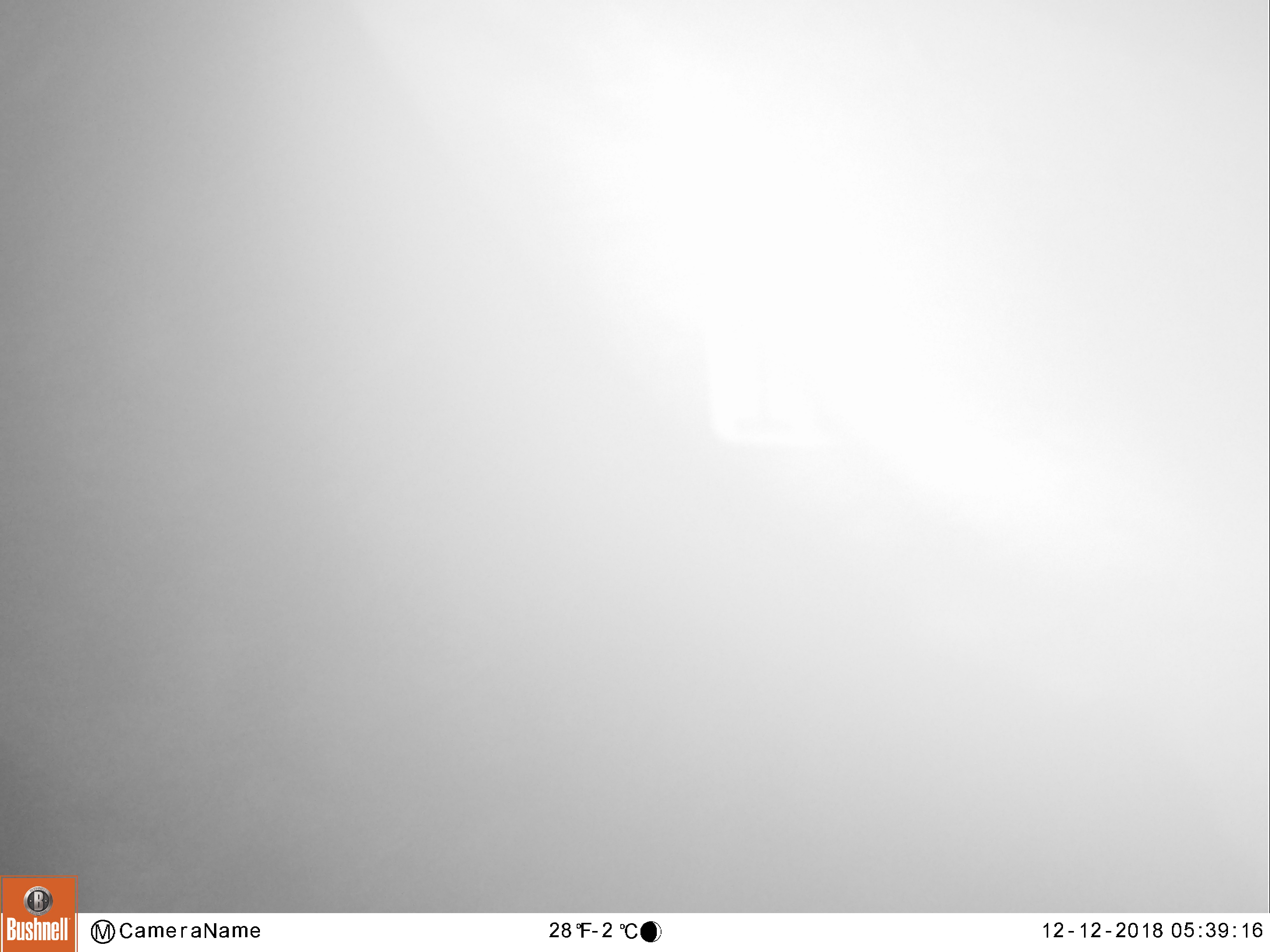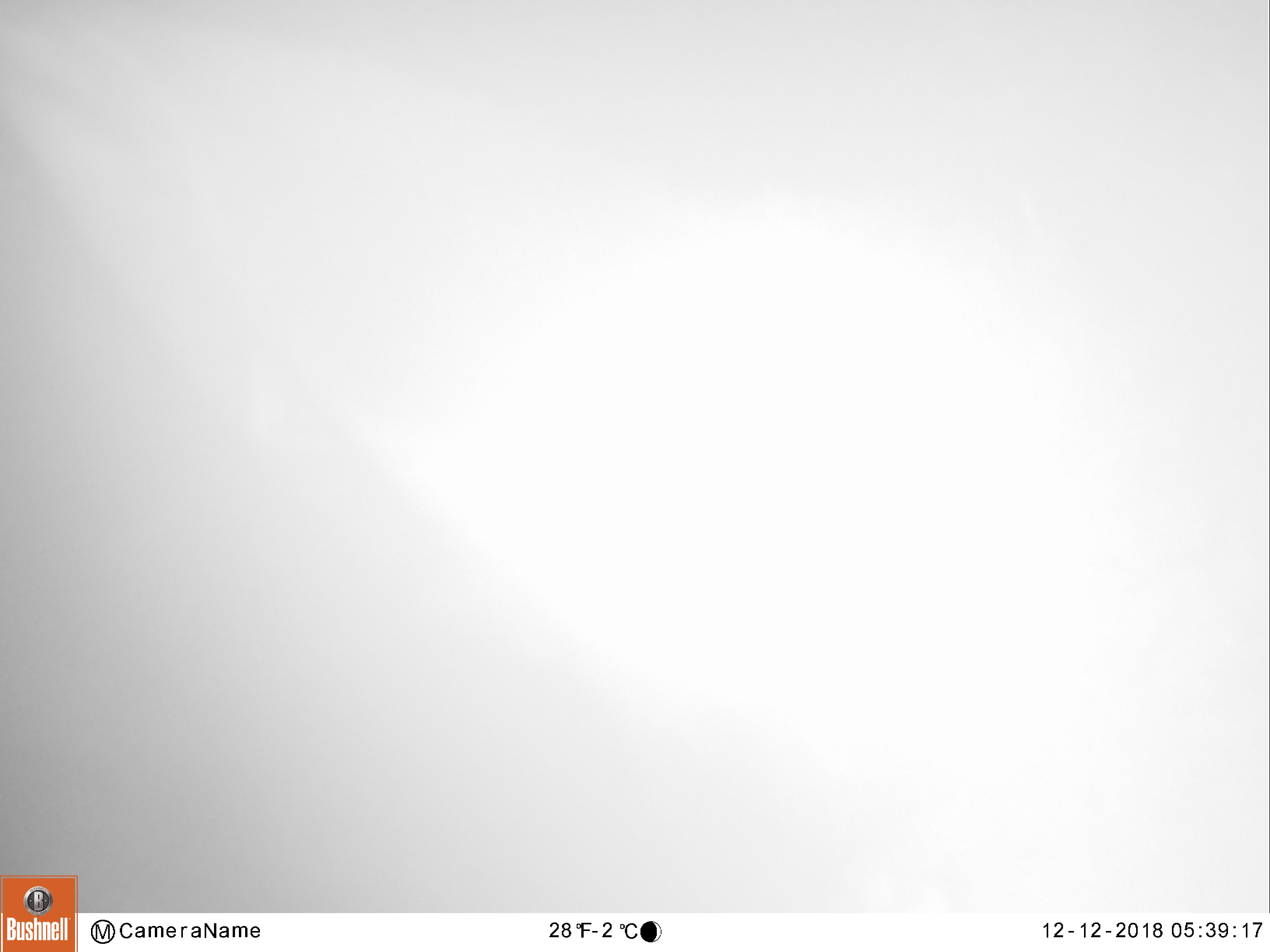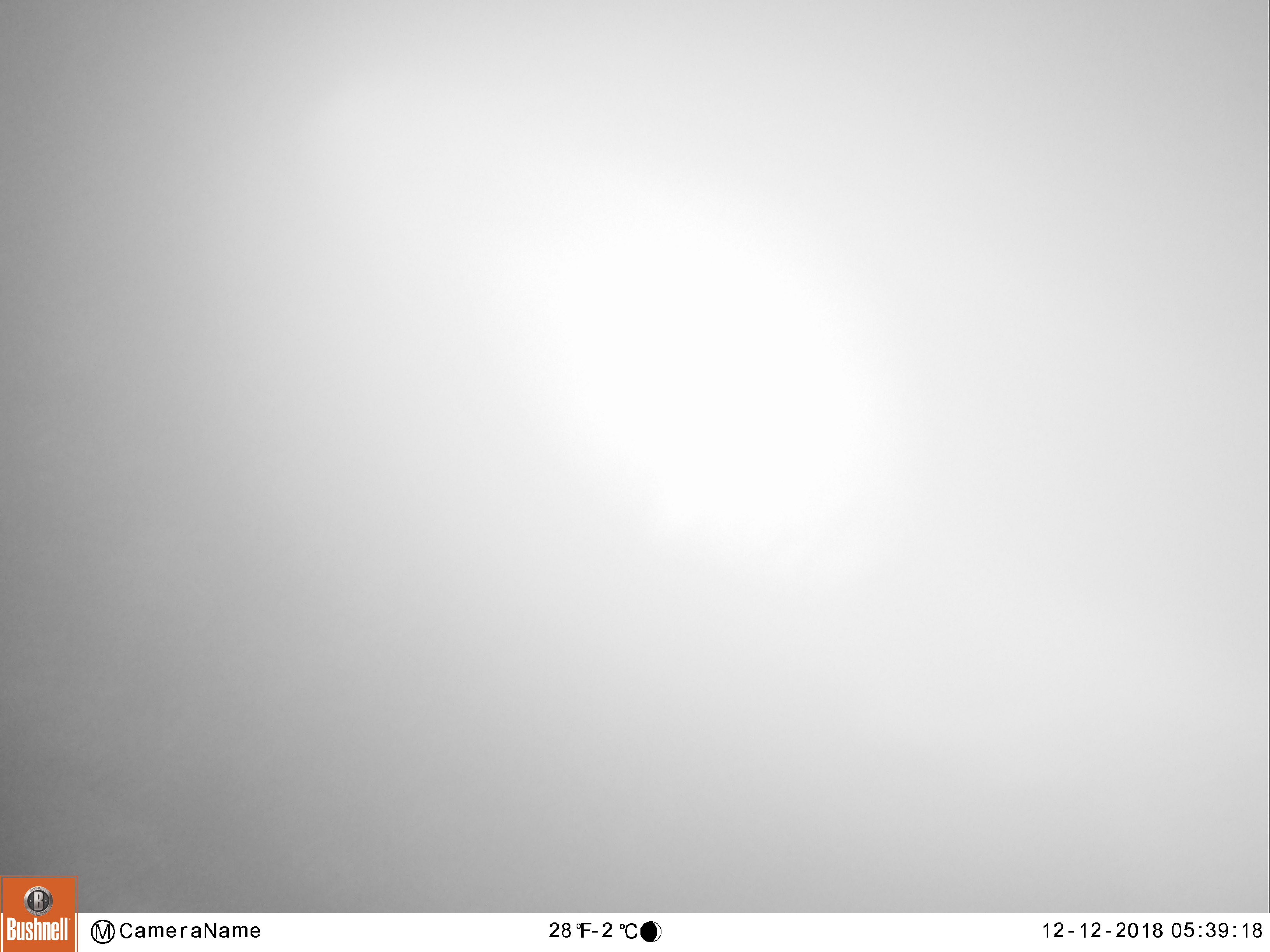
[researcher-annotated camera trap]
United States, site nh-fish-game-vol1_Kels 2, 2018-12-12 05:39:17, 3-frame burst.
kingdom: Animalia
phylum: Chordata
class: Mammalia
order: Artiodactyla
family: Cervidae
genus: Alces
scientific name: Alces alces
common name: moose